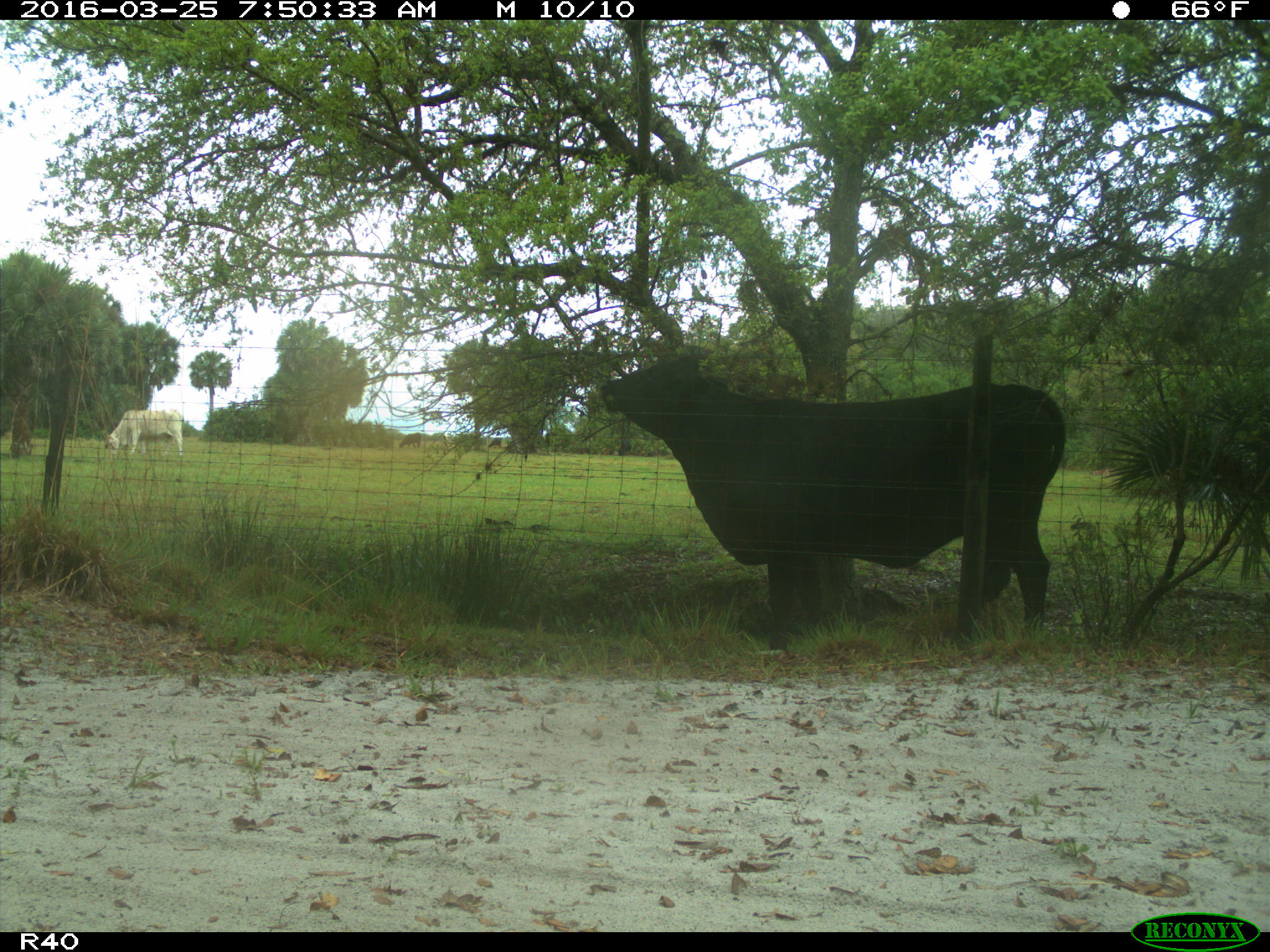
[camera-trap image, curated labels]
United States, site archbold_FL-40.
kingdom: Animalia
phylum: Chordata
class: Mammalia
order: Artiodactyla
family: Bovidae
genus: Bos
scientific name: Bos taurus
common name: domestic cow